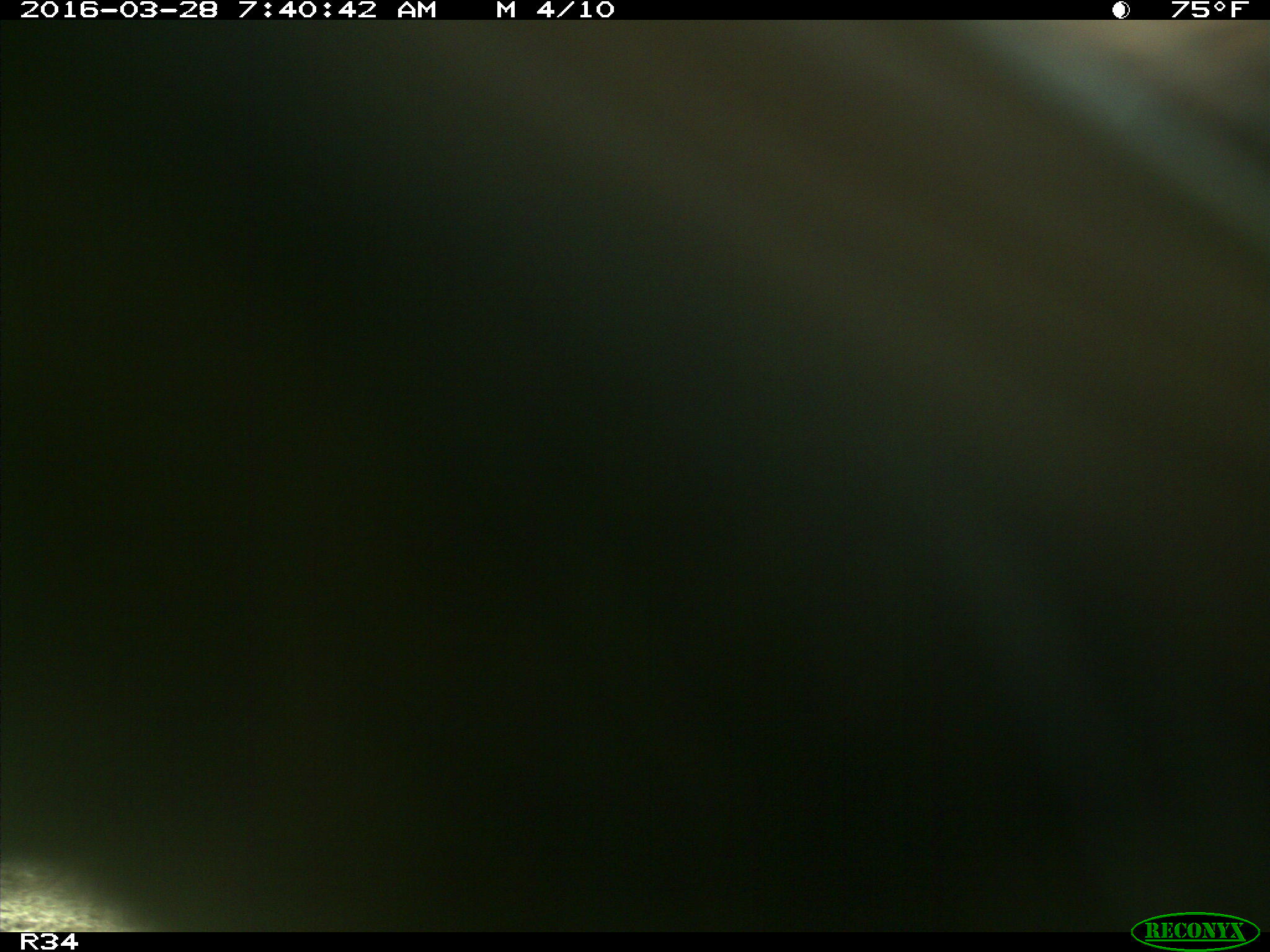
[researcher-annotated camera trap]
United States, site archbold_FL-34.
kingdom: Animalia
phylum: Chordata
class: Mammalia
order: Artiodactyla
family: Bovidae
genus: Bos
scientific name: Bos taurus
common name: domestic cow